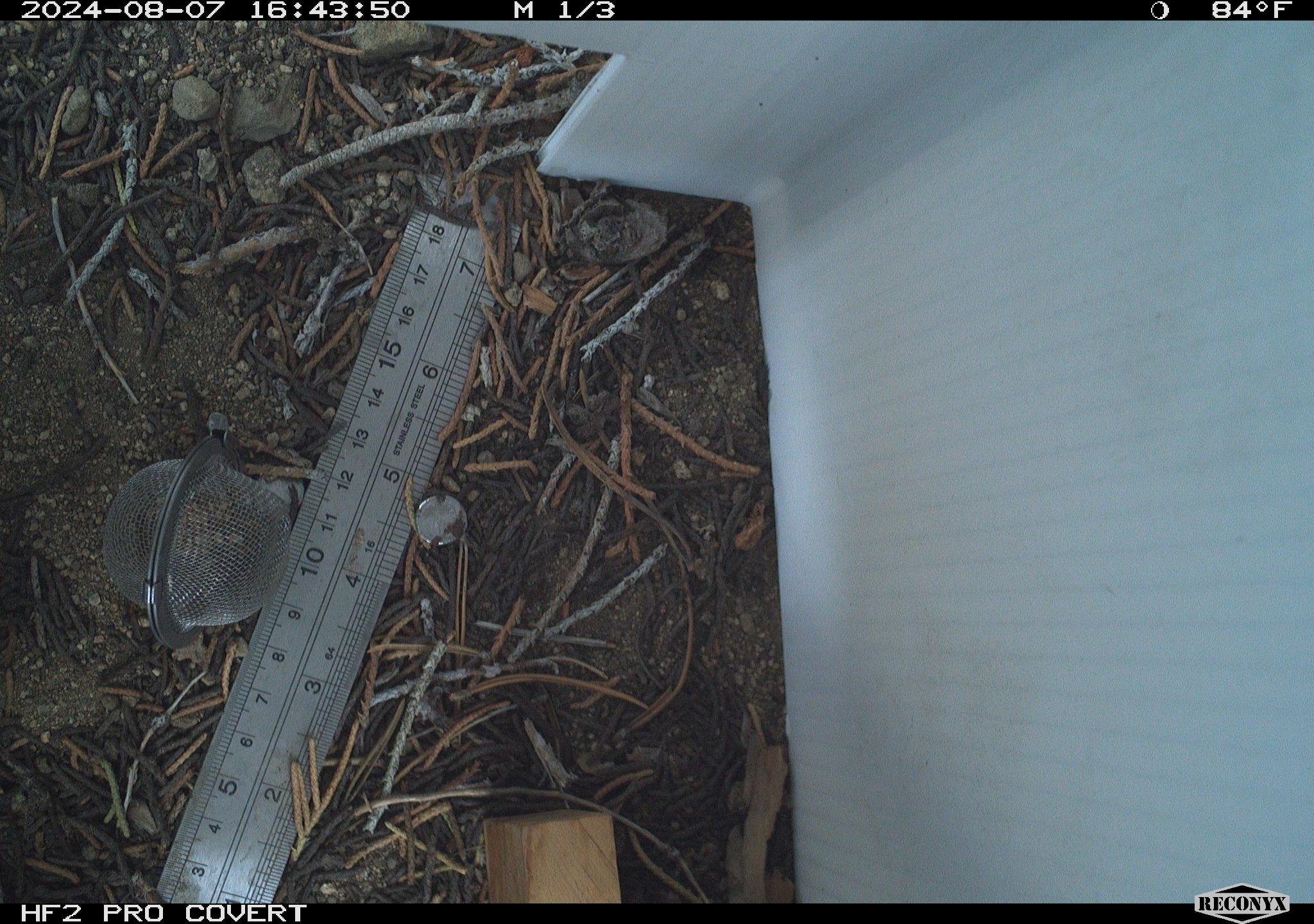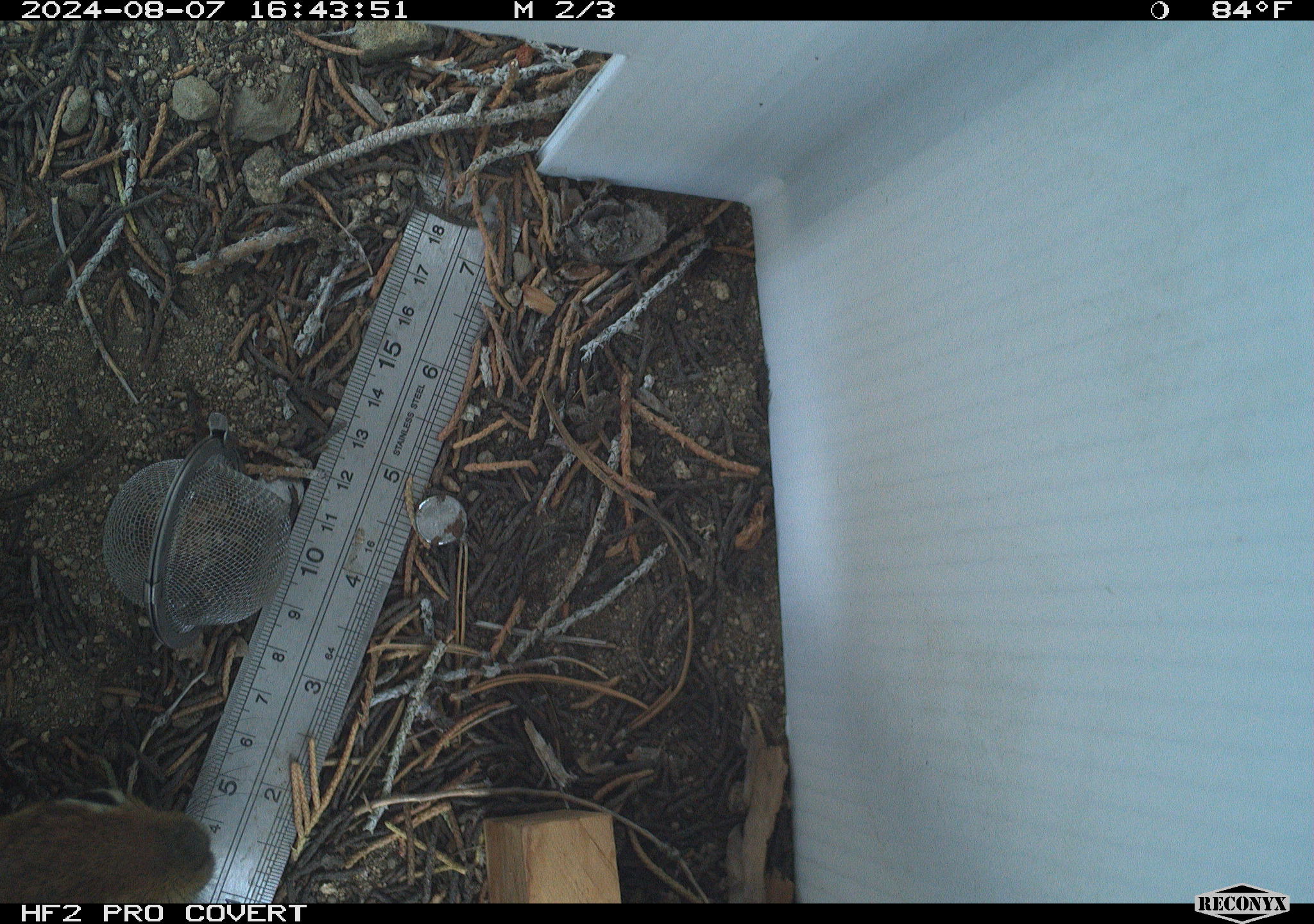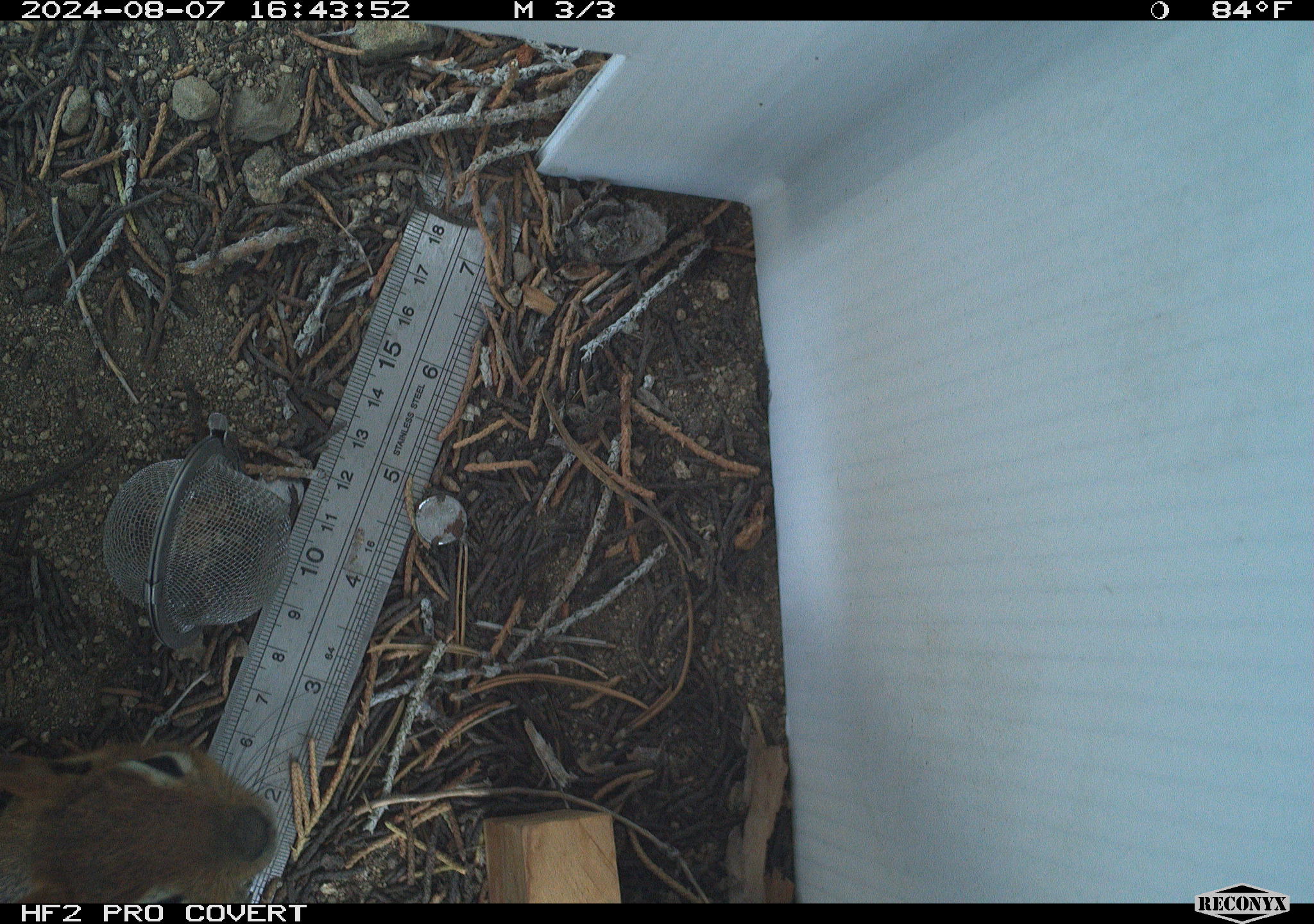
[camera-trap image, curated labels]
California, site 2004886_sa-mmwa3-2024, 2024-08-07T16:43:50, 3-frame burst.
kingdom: Animalia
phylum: Chordata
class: Mammalia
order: Rodentia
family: Sciuridae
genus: Callospermophilus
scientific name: Callospermophilus lateralis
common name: golden mantled ground squirrel